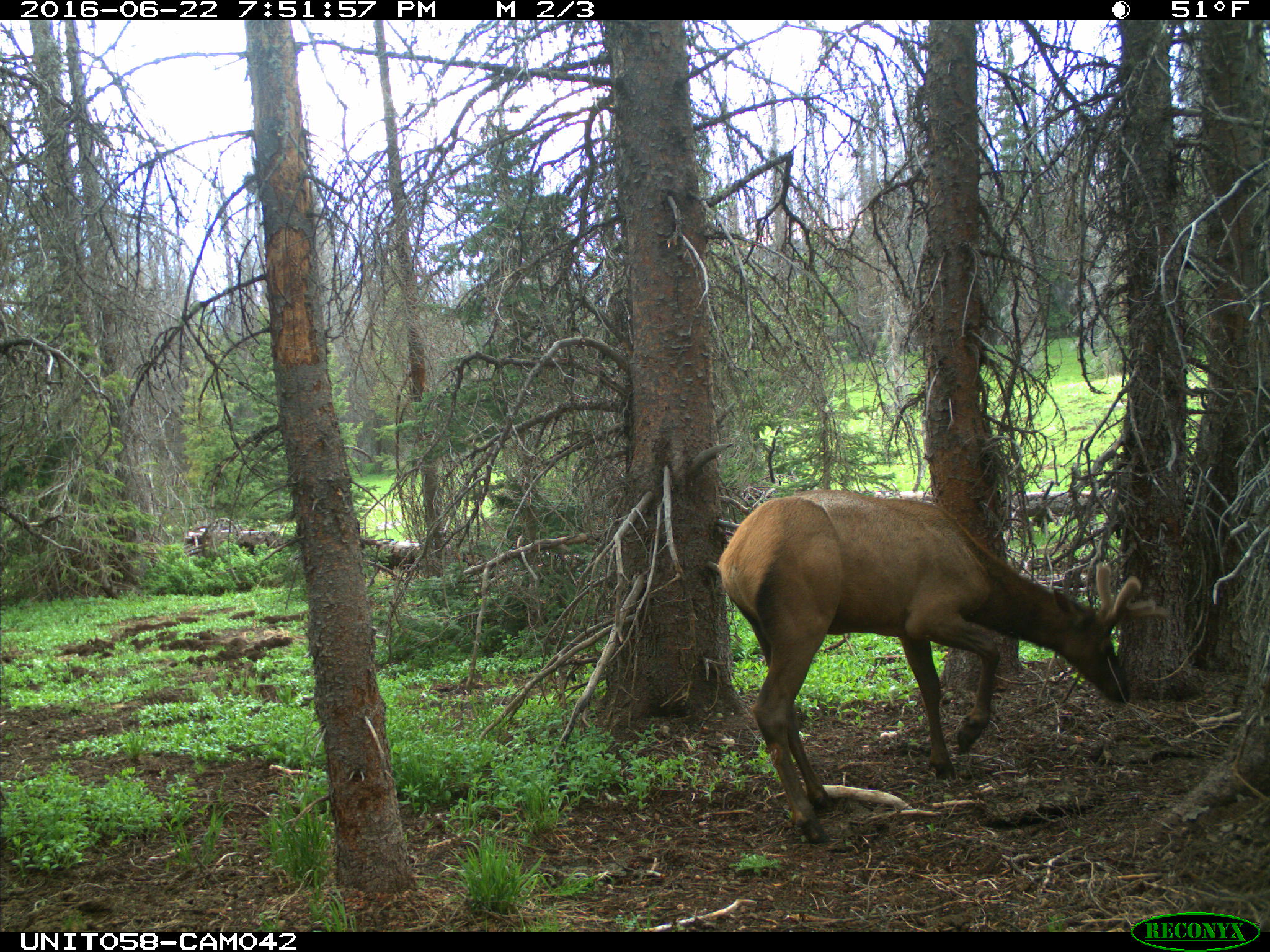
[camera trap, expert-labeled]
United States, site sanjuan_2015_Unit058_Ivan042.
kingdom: Animalia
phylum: Chordata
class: Mammalia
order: Artiodactyla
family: Cervidae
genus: Cervus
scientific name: Cervus elaphus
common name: red deer